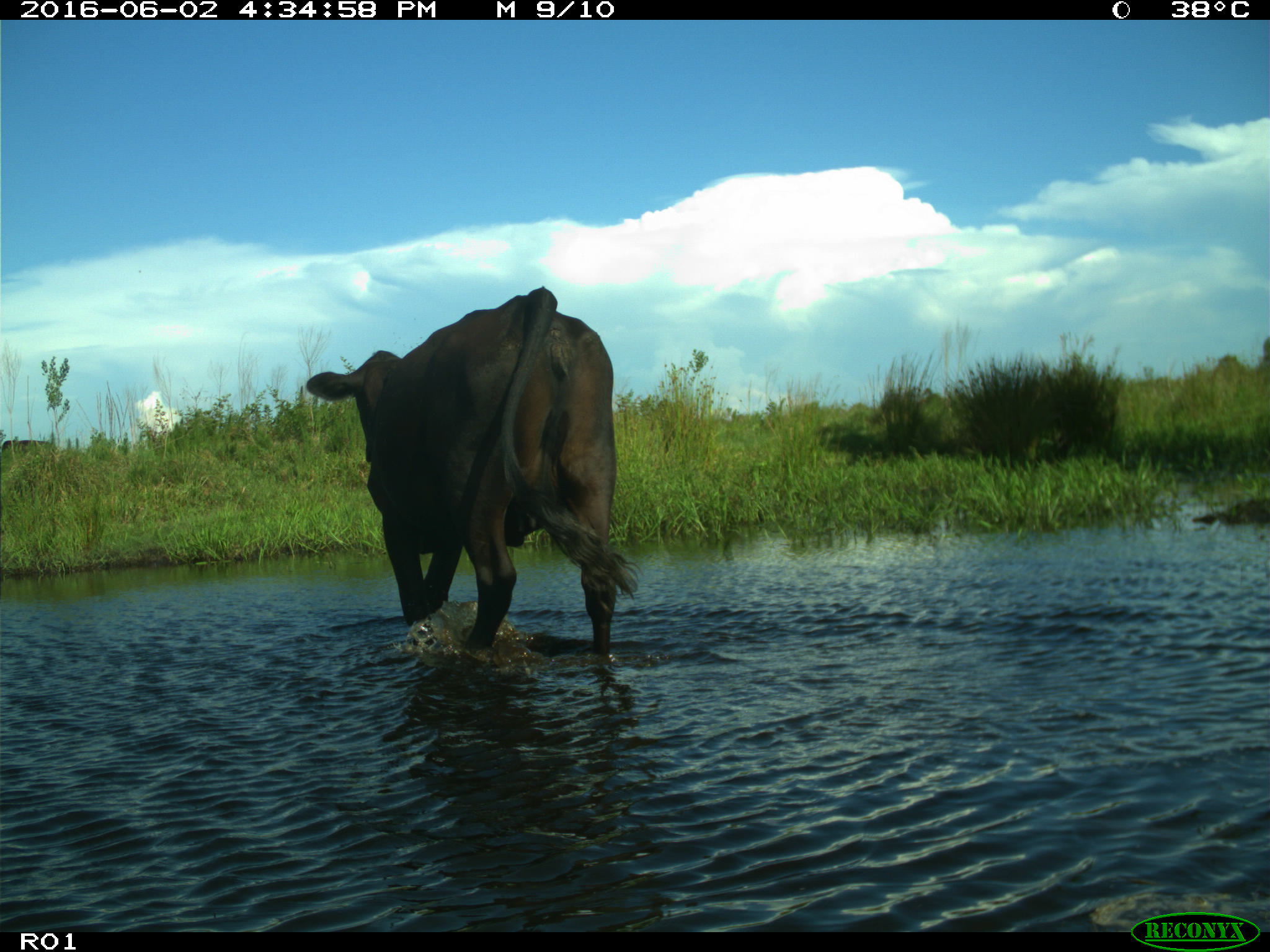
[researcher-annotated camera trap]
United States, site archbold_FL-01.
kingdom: Animalia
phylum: Chordata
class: Mammalia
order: Artiodactyla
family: Bovidae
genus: Bos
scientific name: Bos taurus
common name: domestic cow